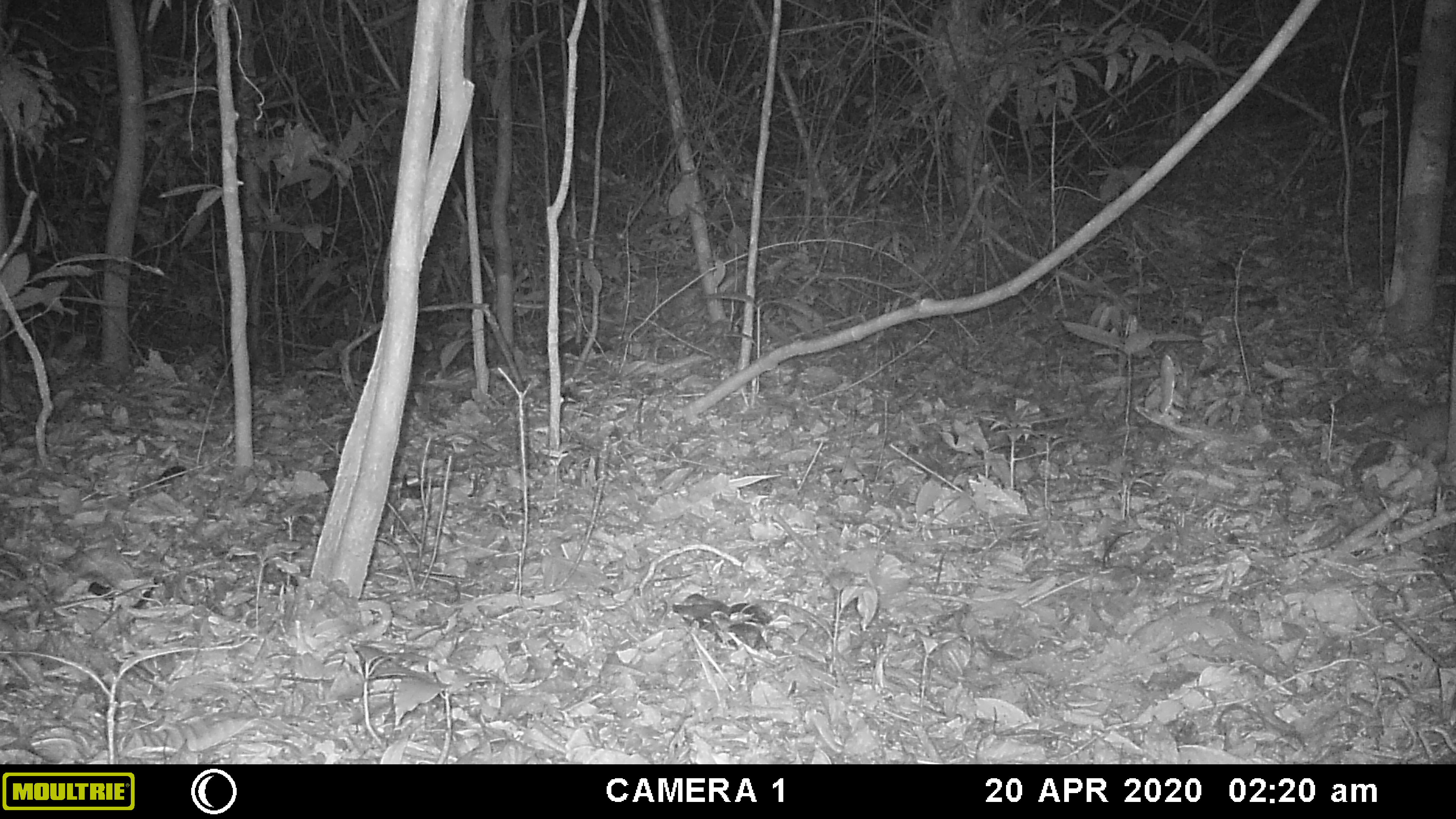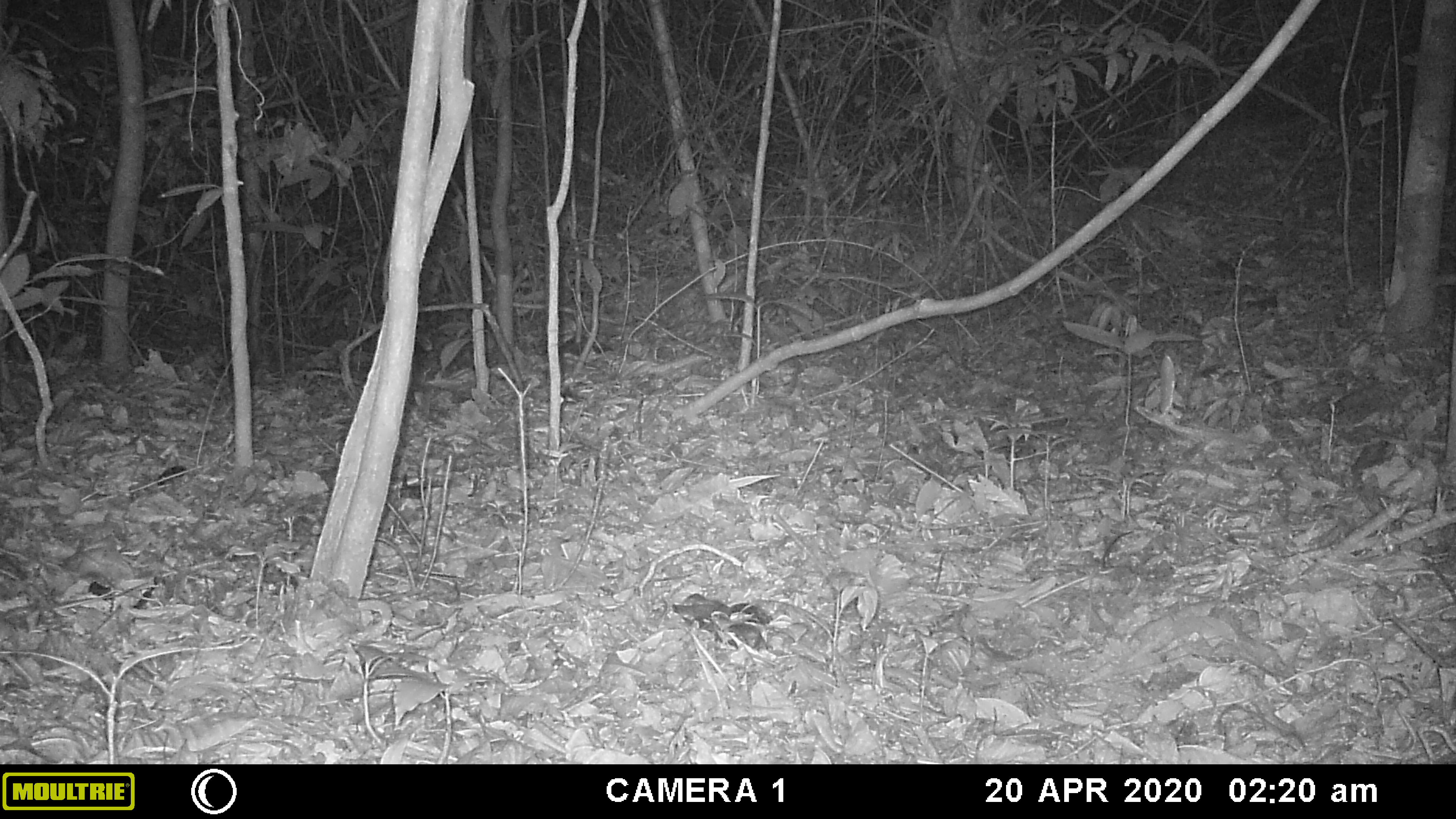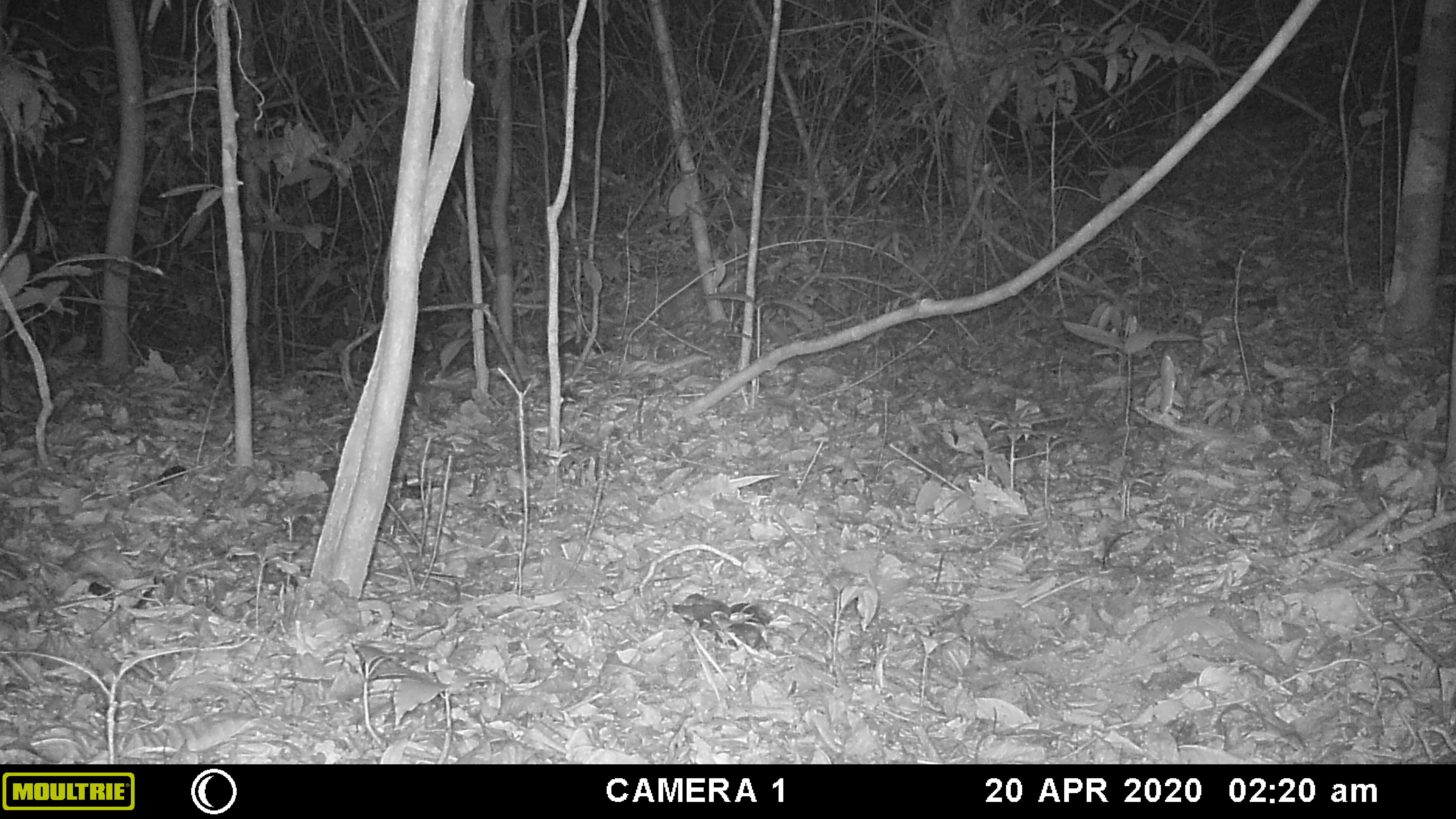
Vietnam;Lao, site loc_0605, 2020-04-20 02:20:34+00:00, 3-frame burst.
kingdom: Animalia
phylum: Chordata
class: Mammalia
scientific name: Mammalia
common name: mammal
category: unidentified small mammal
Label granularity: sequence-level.